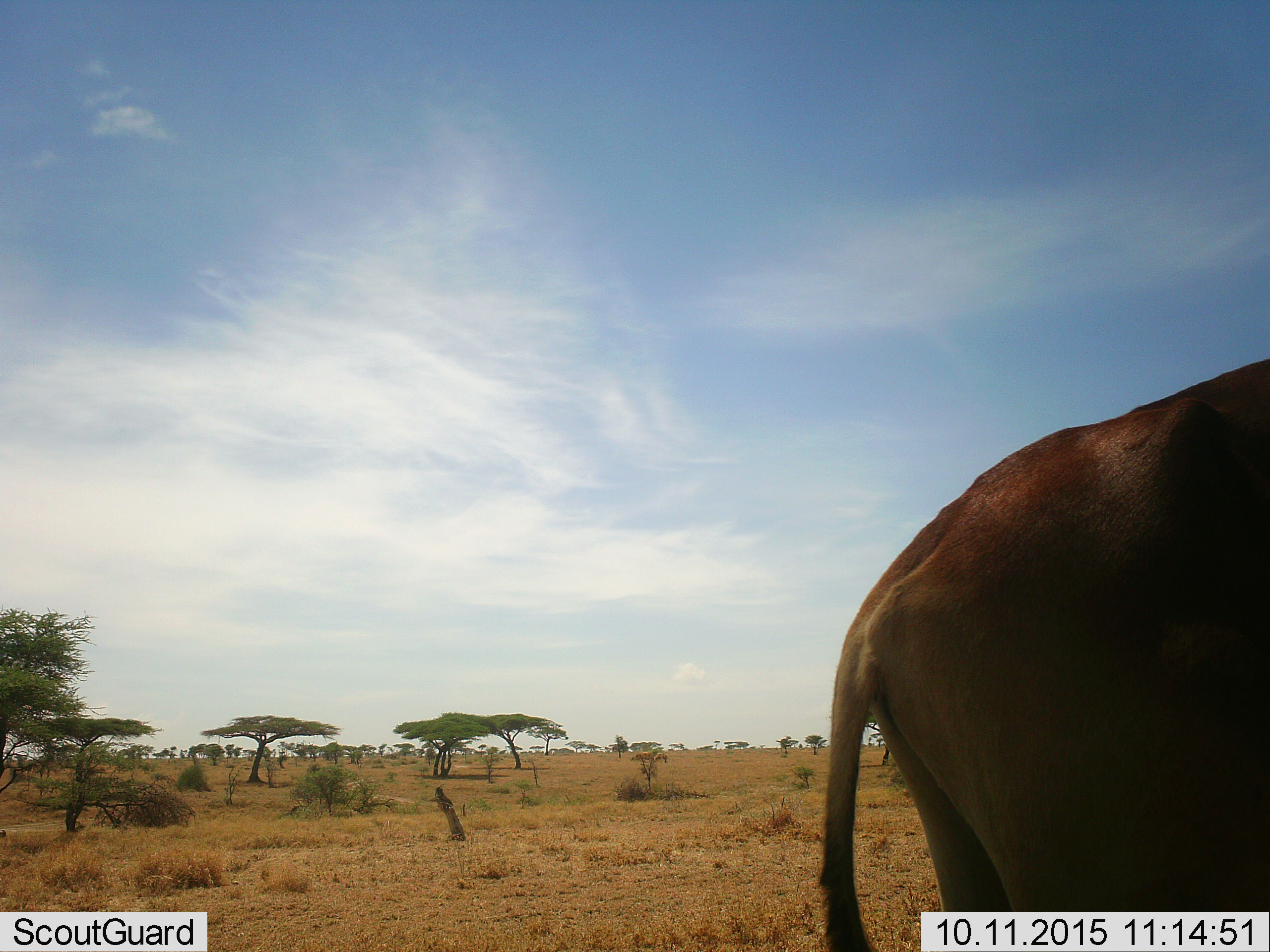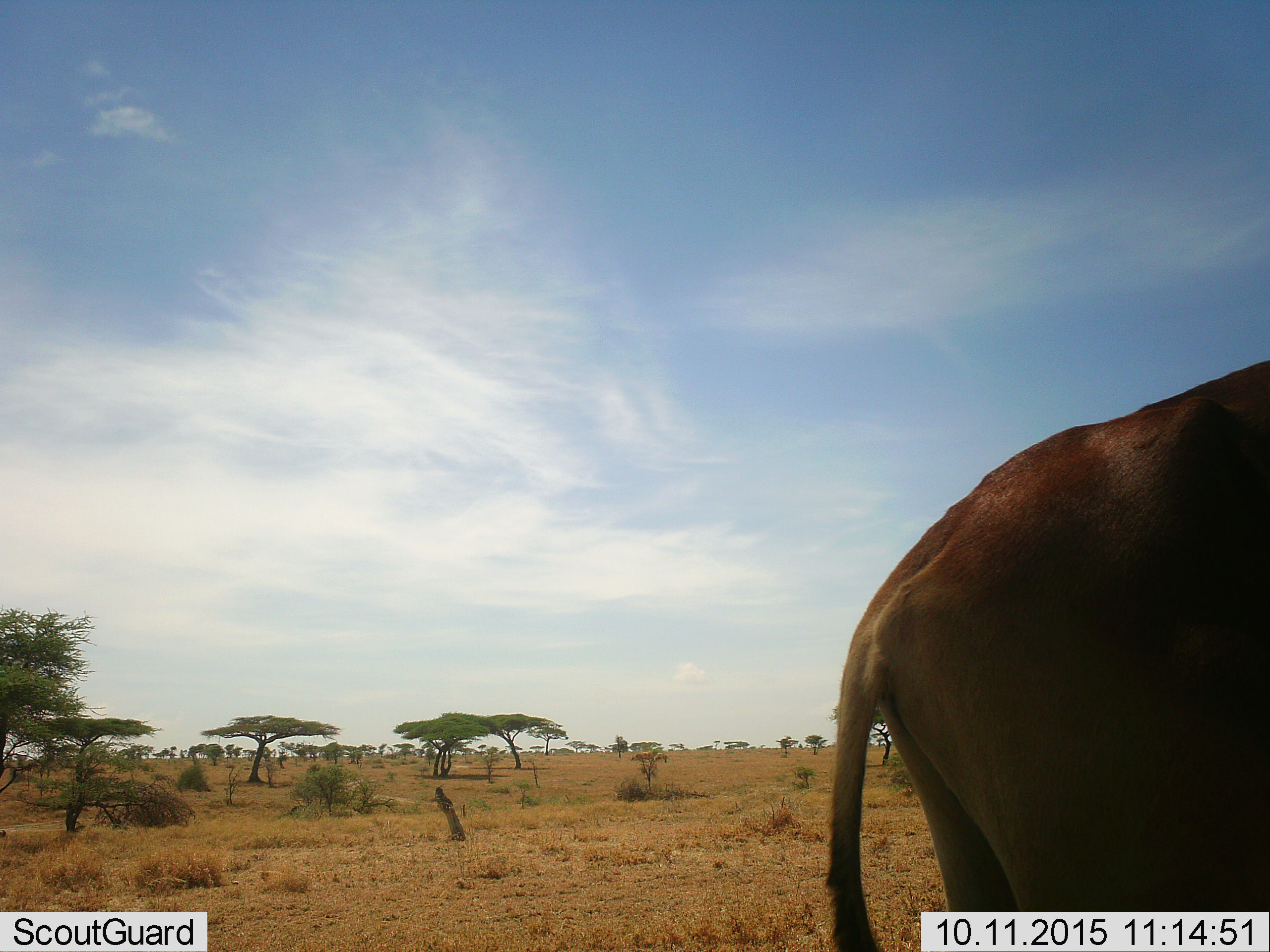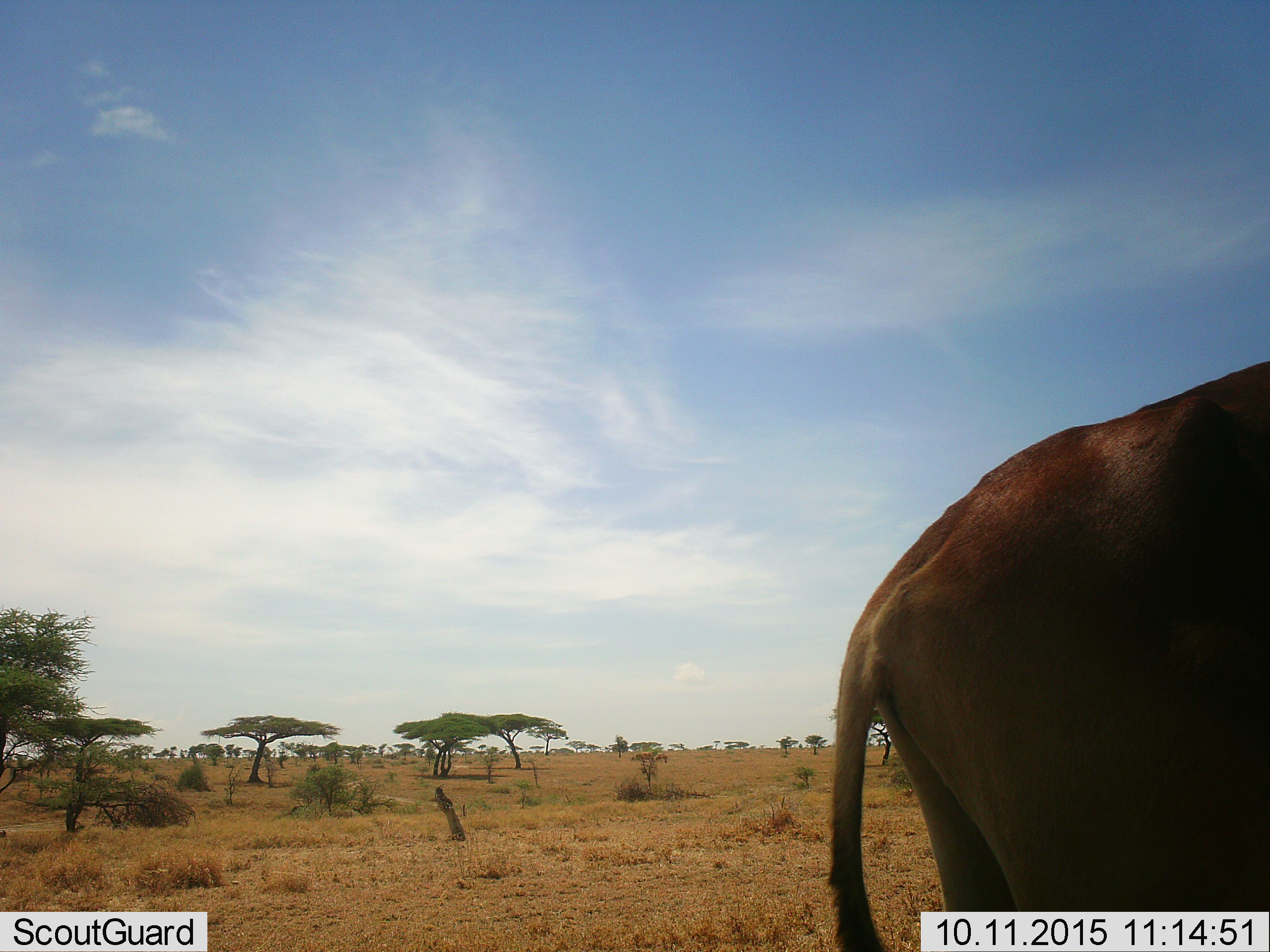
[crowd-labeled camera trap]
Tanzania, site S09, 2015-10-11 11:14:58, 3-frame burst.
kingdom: Animalia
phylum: Chordata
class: Mammalia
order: Artiodactyla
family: Bovidae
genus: Alcelaphus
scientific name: Alcelaphus buselaphus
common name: hartebeest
Hartebeest (Alcelaphus buselaphus), count 1. Behavior (volunteer vote fractions): standing 60%, resting 0%, moving 20%, interacting 0%. Young present (vote fraction): 0%. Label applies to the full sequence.